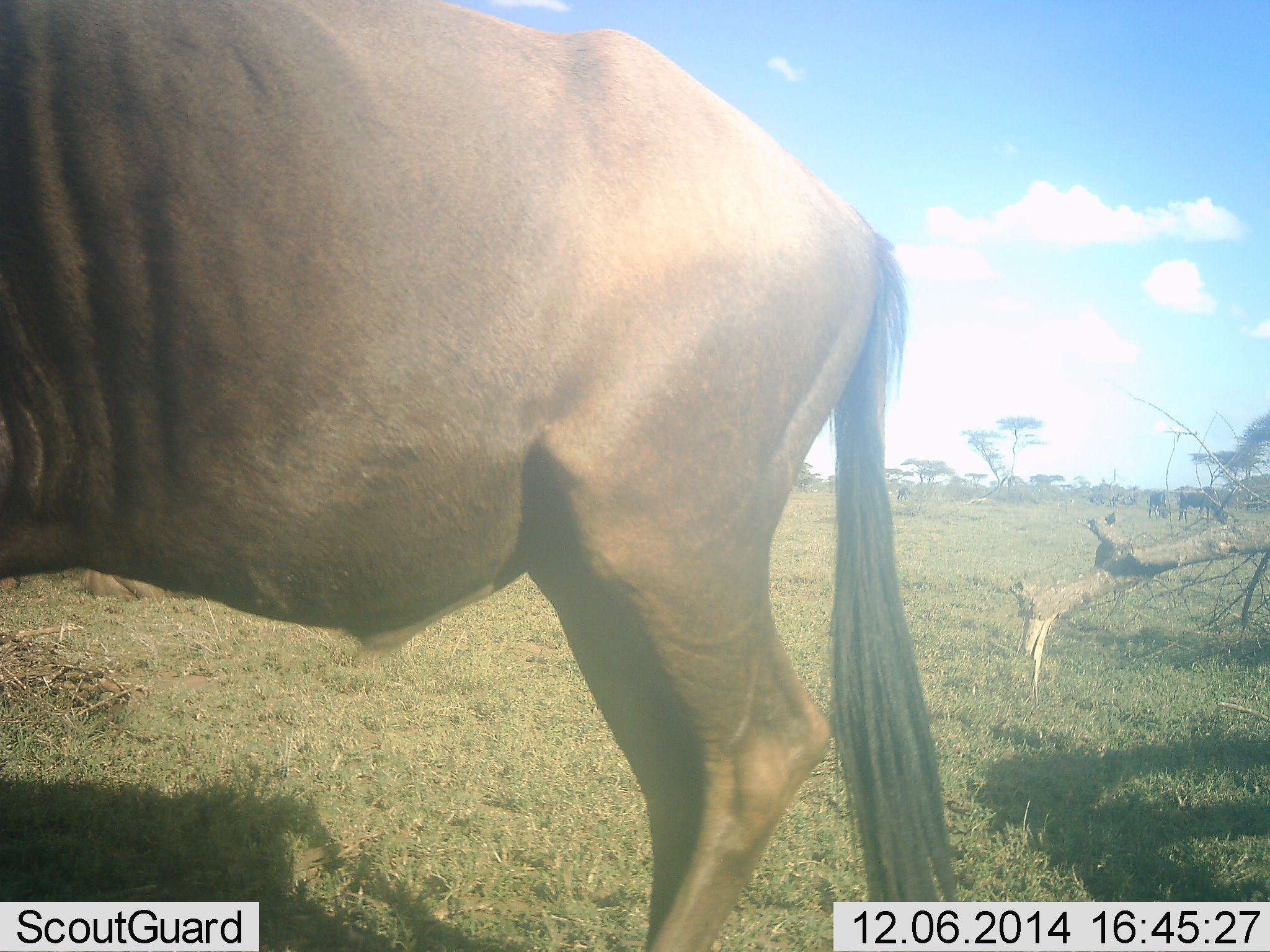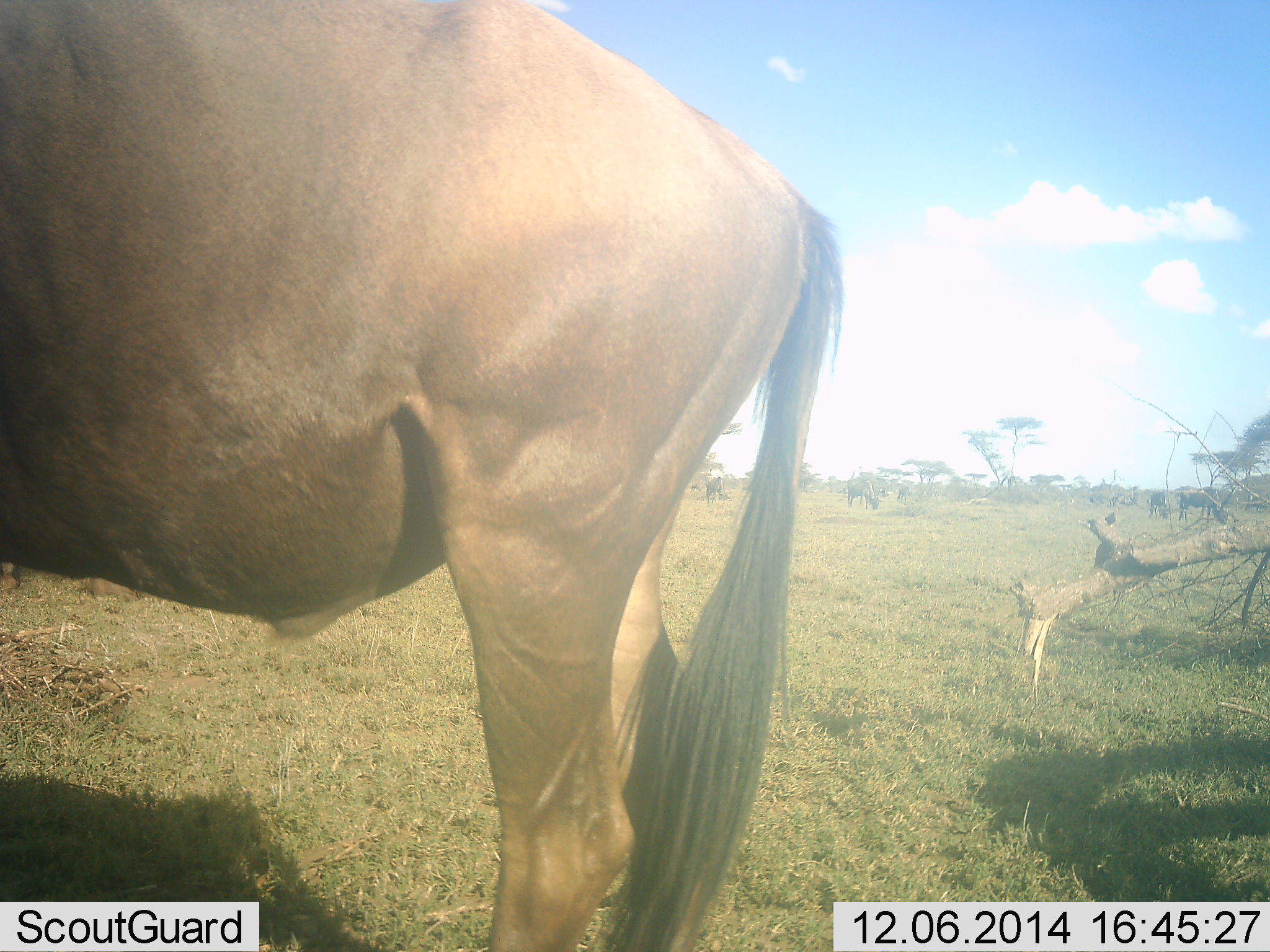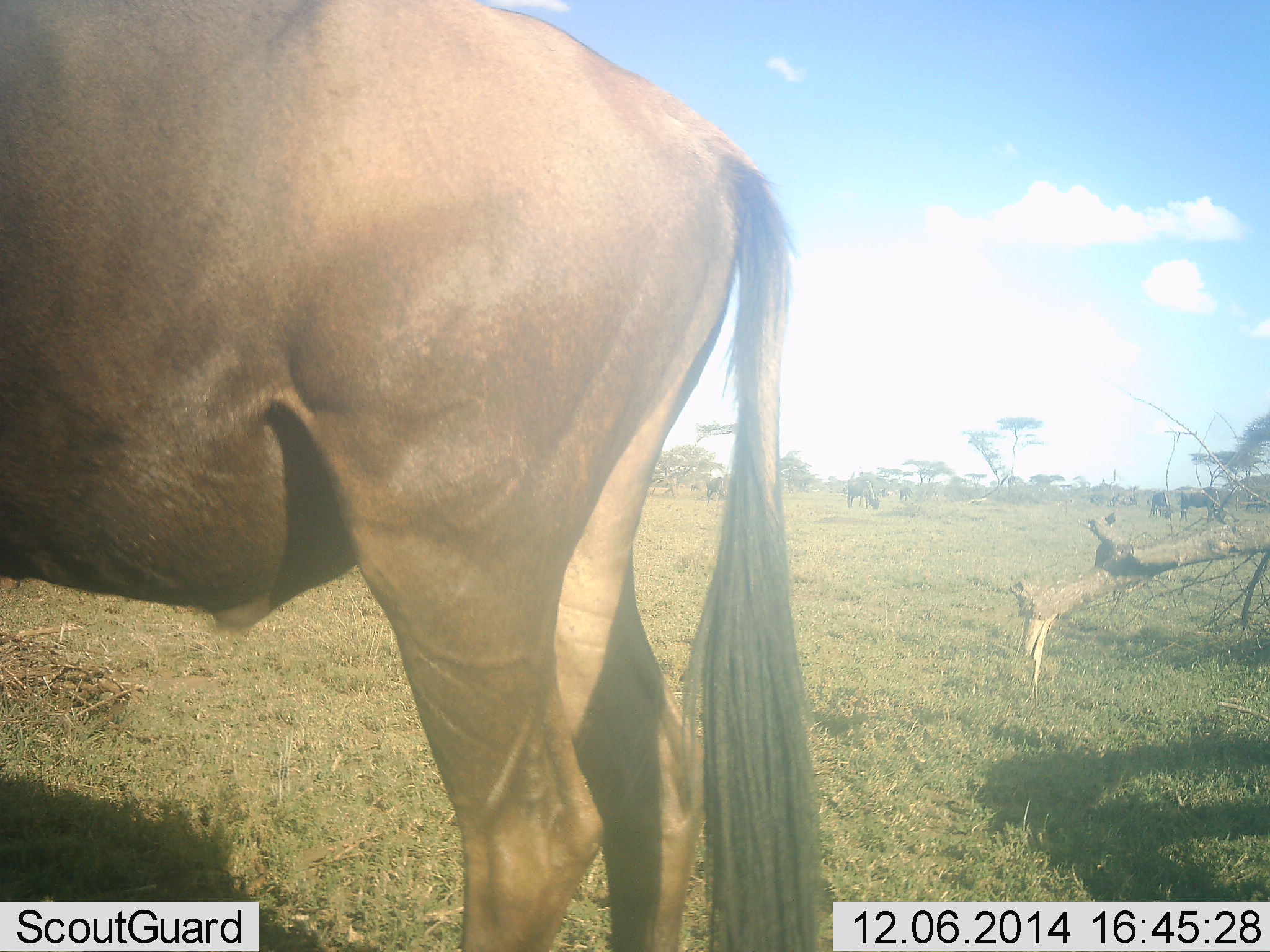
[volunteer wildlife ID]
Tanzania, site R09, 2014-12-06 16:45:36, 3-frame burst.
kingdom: Animalia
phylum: Chordata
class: Mammalia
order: Artiodactyla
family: Bovidae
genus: Connochaetes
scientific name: Connochaetes taurinus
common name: blue wildebeest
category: wildebeest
Wildebeest (blue wildebeest) (Connochaetes taurinus), count 1. Behavior (volunteer vote fractions): standing 40%, resting 10%, moving 50%, interacting 0%. Young present (vote fraction): 0%. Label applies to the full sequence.